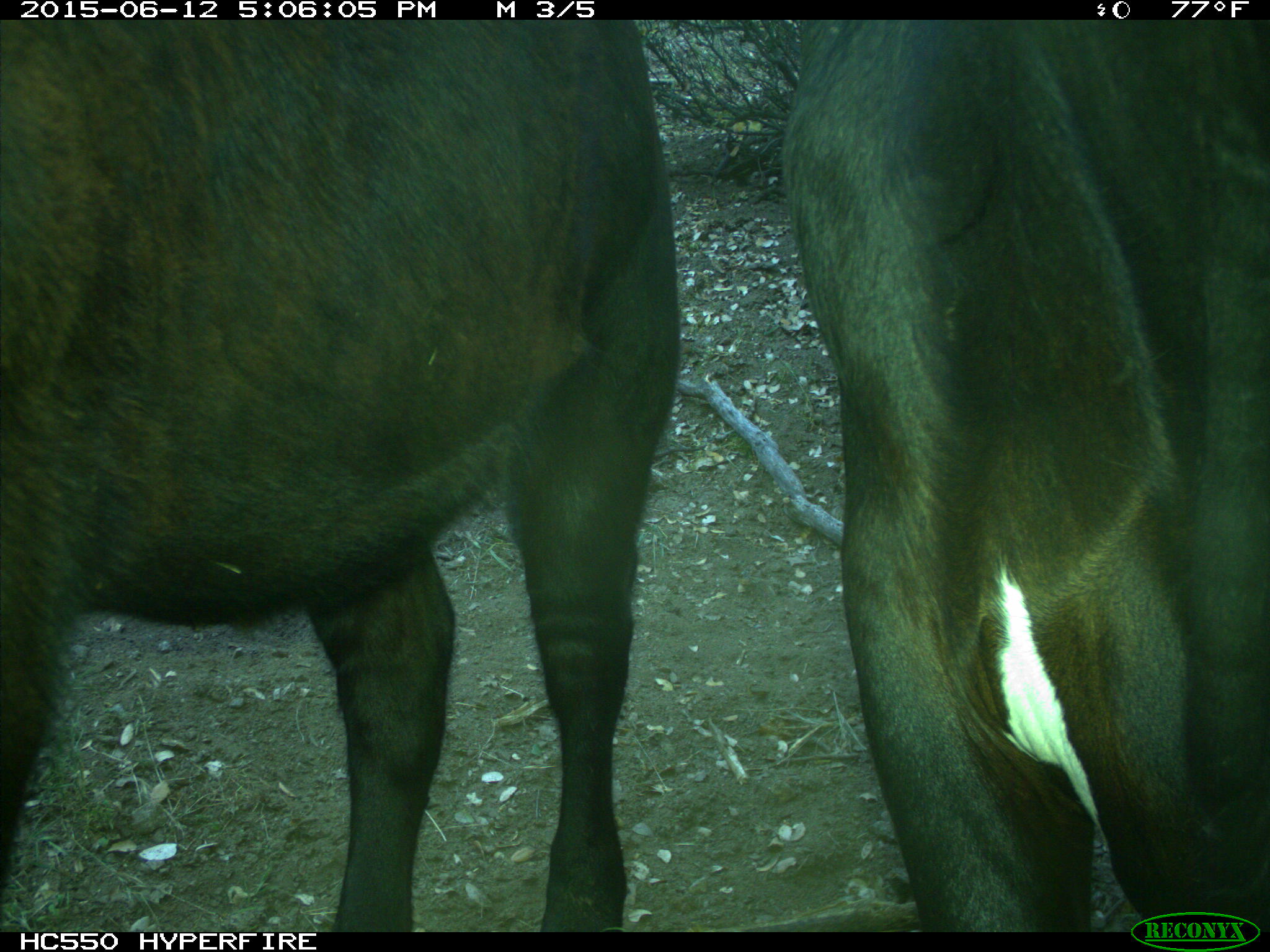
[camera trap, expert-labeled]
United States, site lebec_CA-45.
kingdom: Animalia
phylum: Chordata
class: Mammalia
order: Artiodactyla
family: Bovidae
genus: Bos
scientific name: Bos taurus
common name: domestic cow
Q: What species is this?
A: Bos taurus (domestic cow).